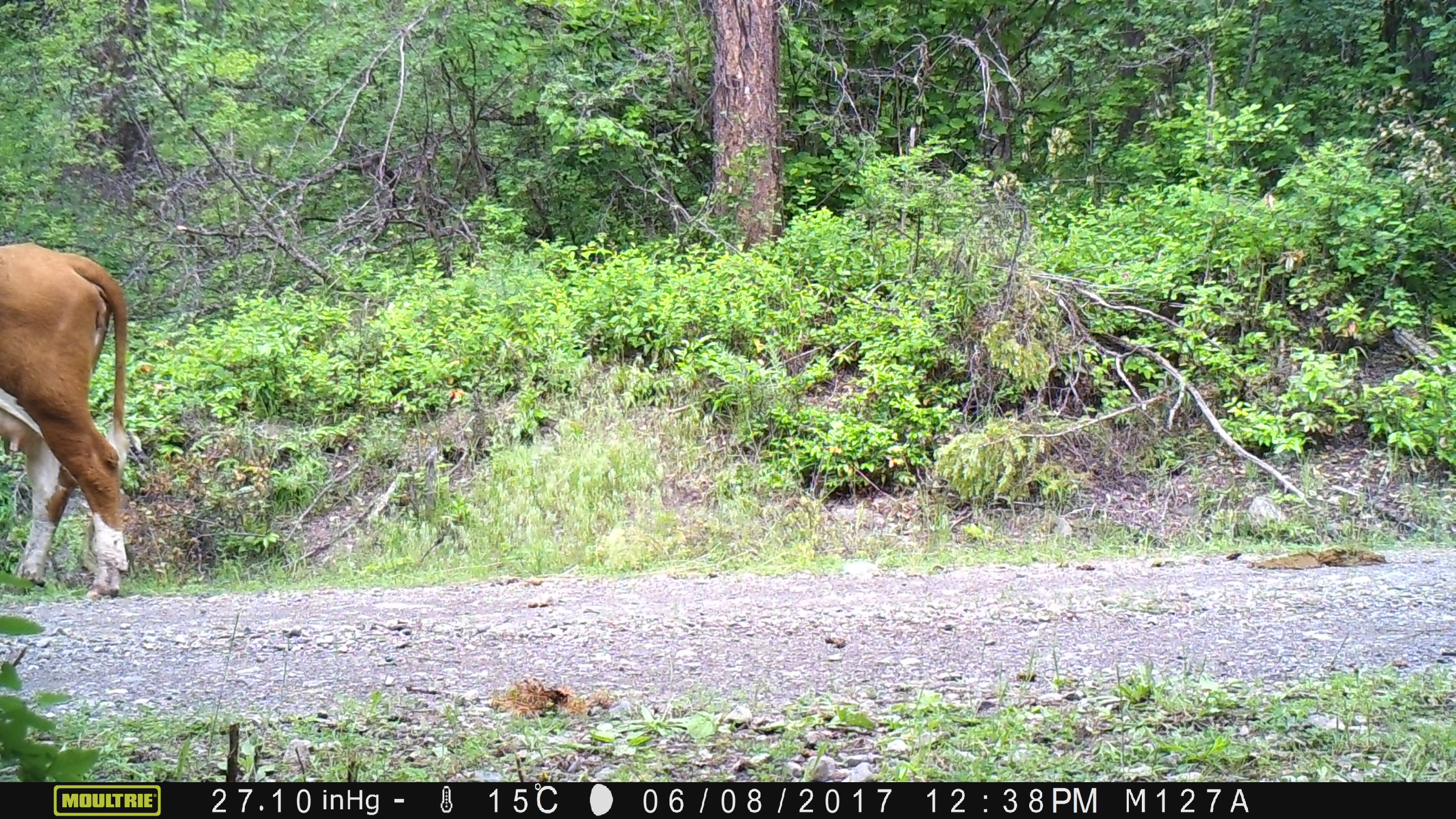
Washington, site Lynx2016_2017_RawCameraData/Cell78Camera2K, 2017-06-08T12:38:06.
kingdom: Animalia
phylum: Chordata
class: Mammalia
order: Artiodactyla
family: Bovidae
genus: Bos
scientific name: Bos taurus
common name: domestic cattle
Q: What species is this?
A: Domestic cattle (Bos taurus).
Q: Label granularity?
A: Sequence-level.